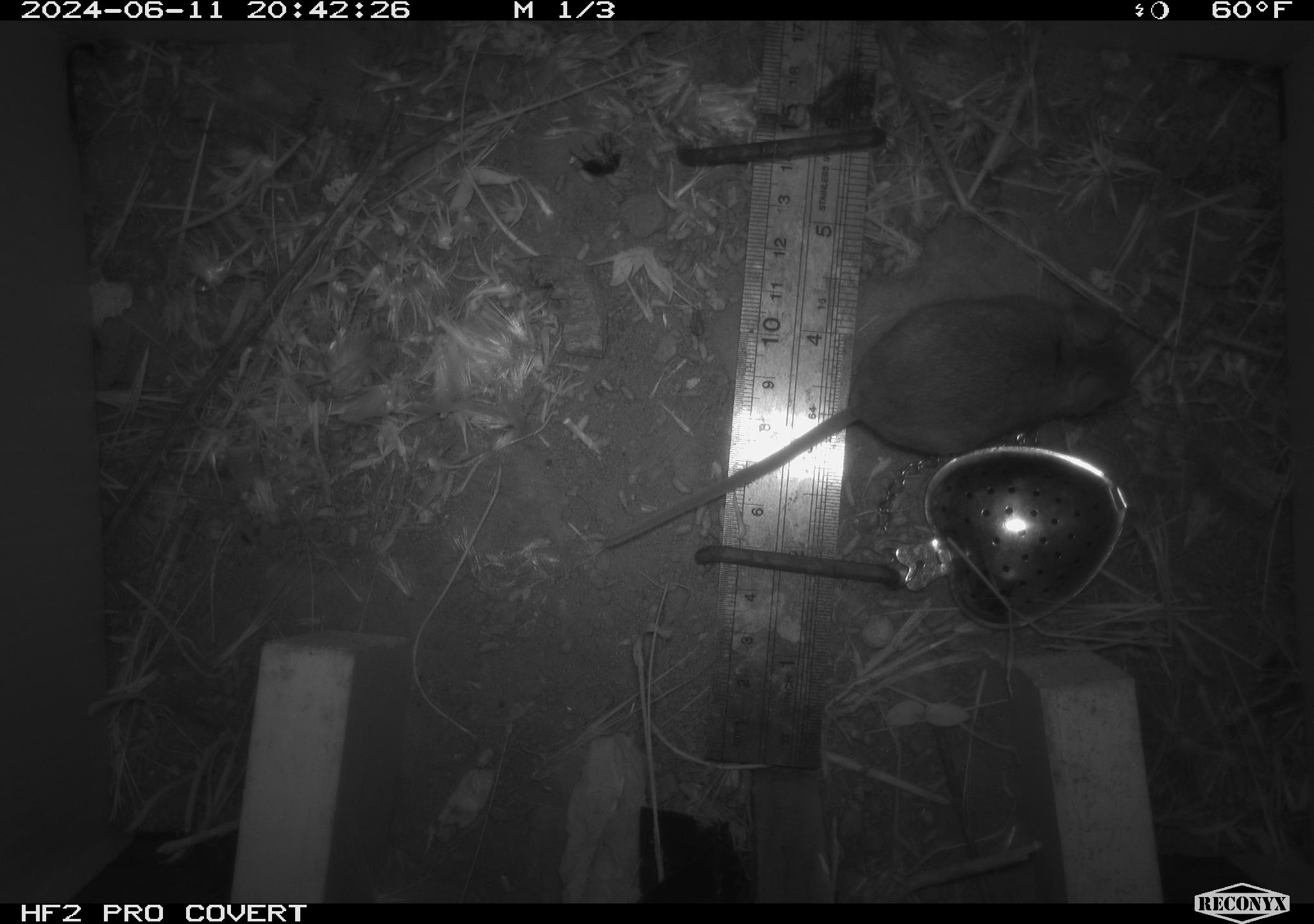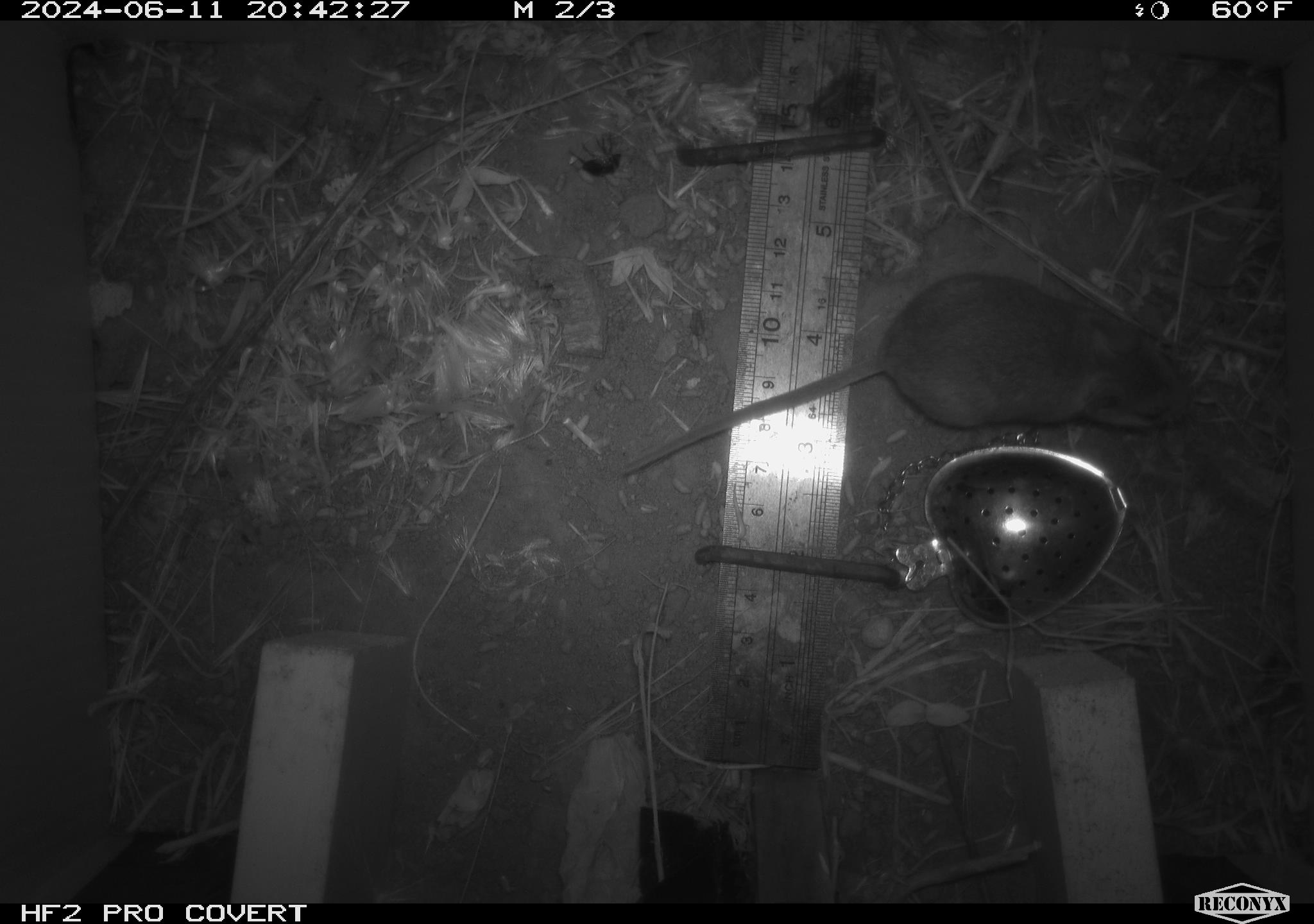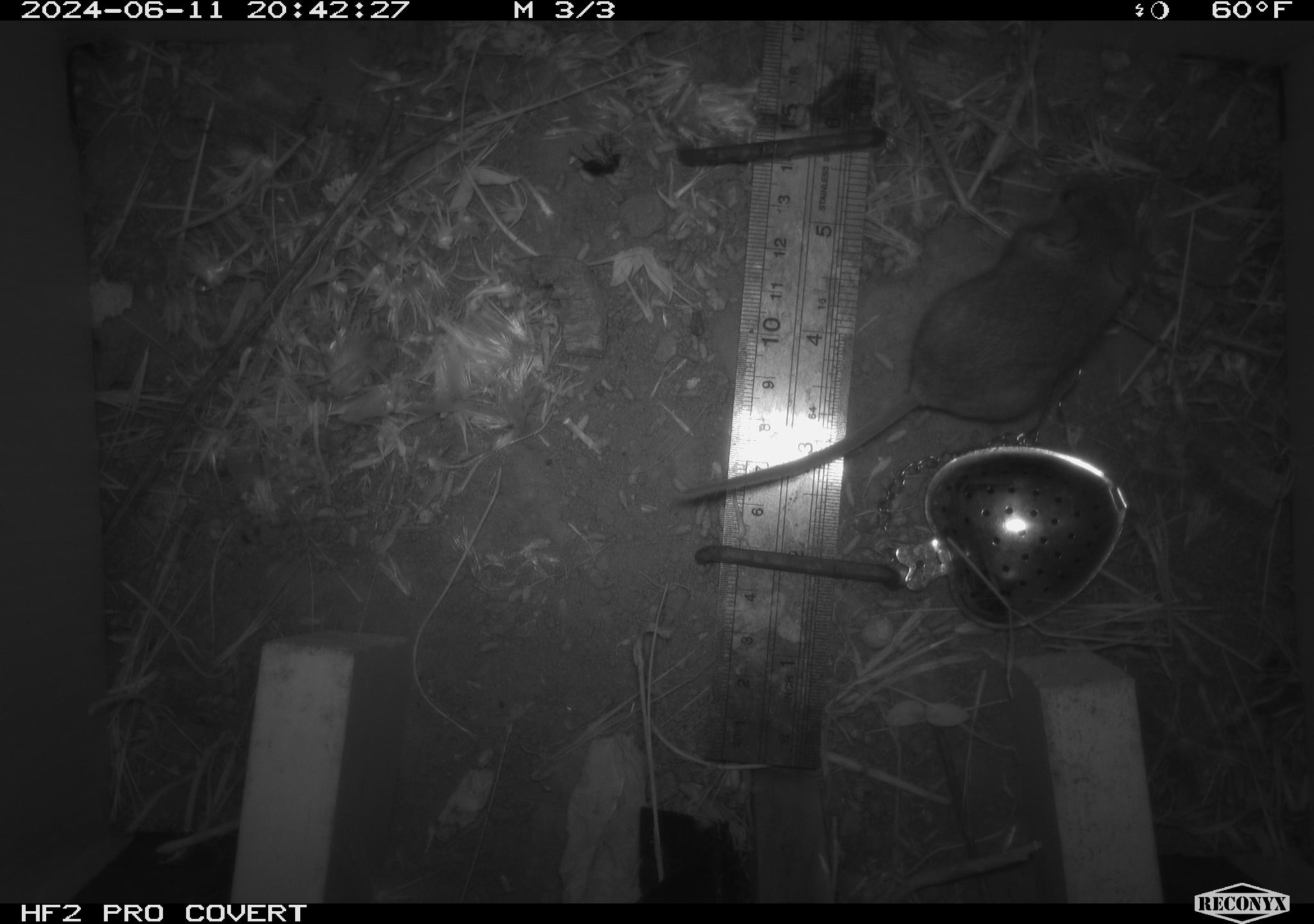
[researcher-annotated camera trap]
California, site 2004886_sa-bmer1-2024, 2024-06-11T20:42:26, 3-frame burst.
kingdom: Animalia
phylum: Chordata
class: Mammalia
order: Rodentia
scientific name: Rodentia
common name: mouse species